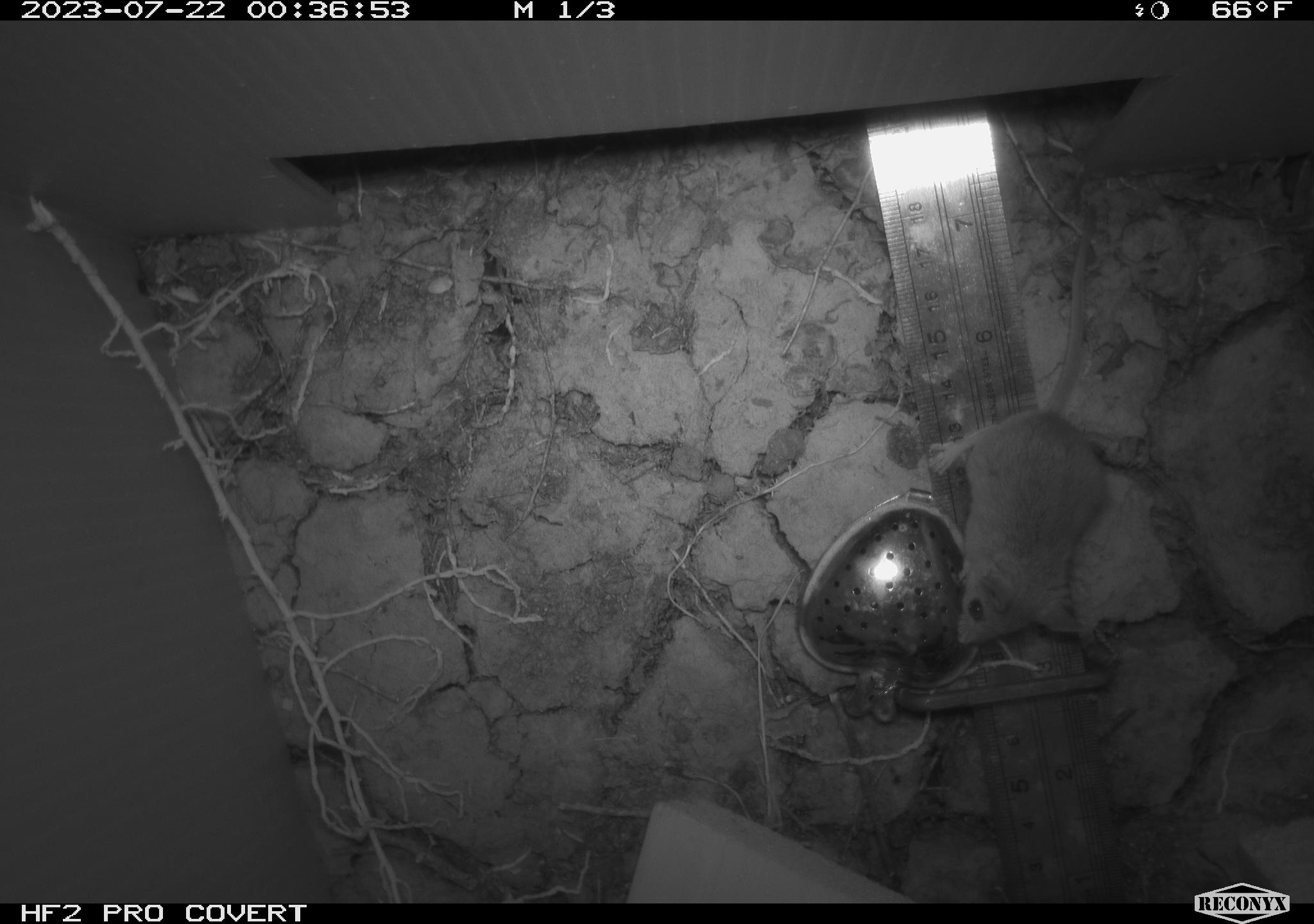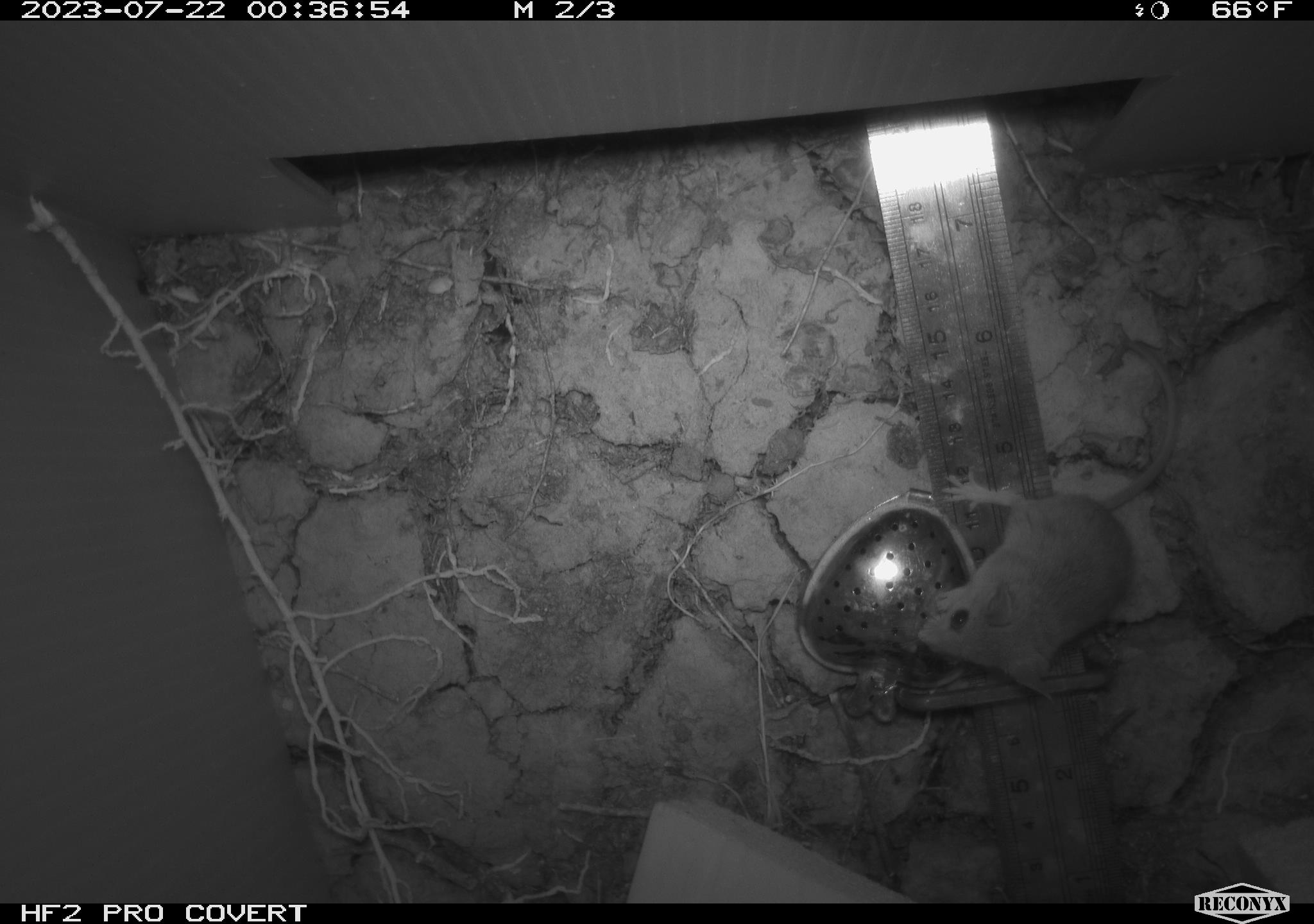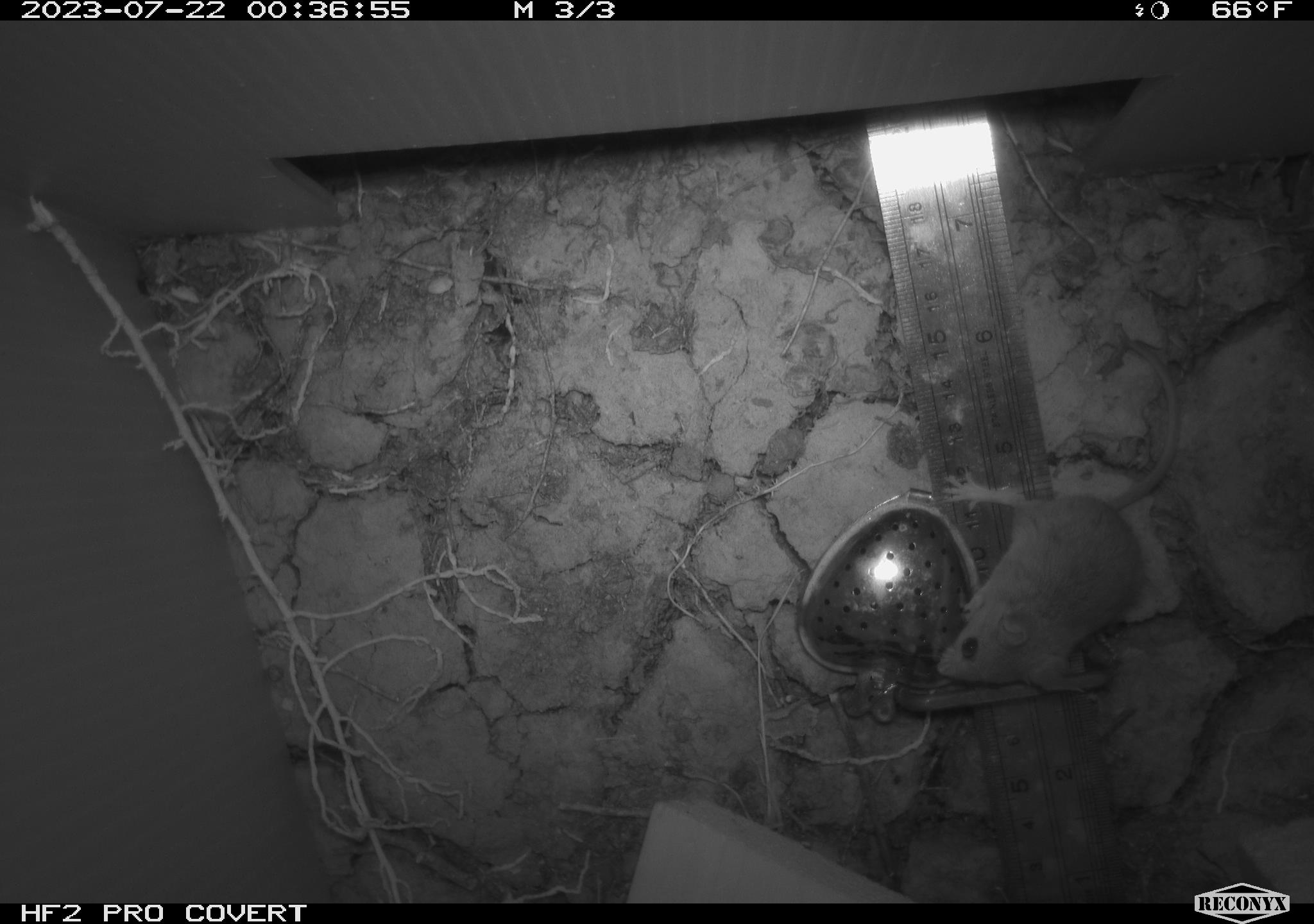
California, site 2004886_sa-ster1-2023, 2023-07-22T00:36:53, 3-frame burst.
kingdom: Animalia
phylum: Chordata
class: Mammalia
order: Rodentia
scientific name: Rodentia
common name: mouse species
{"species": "mouse species (Rodentia)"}